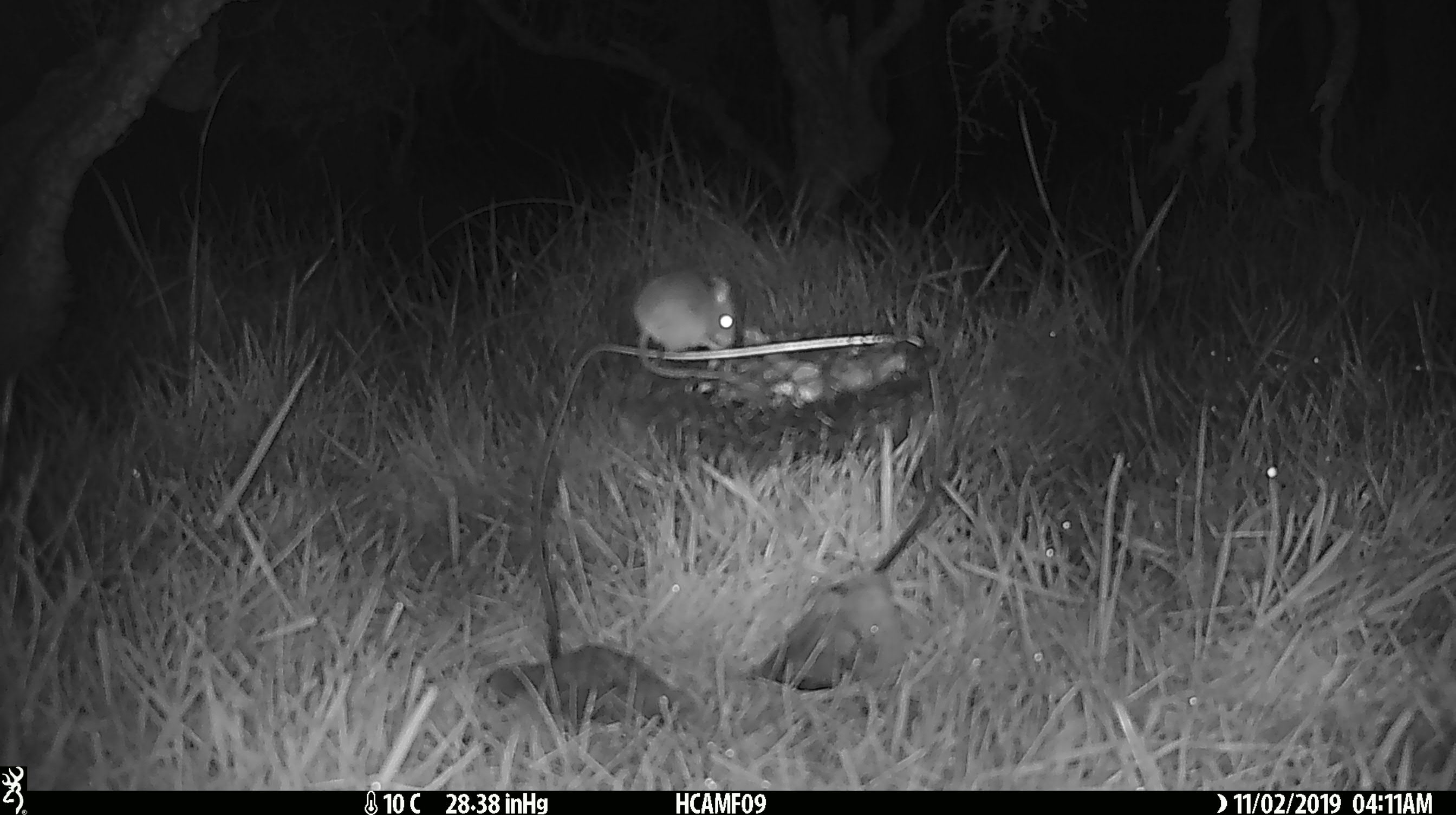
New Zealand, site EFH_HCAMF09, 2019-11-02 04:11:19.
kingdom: Animalia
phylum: Chordata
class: Mammalia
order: Rodentia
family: Muridae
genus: Mus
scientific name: Mus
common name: mouse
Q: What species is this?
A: Mouse (Mus).